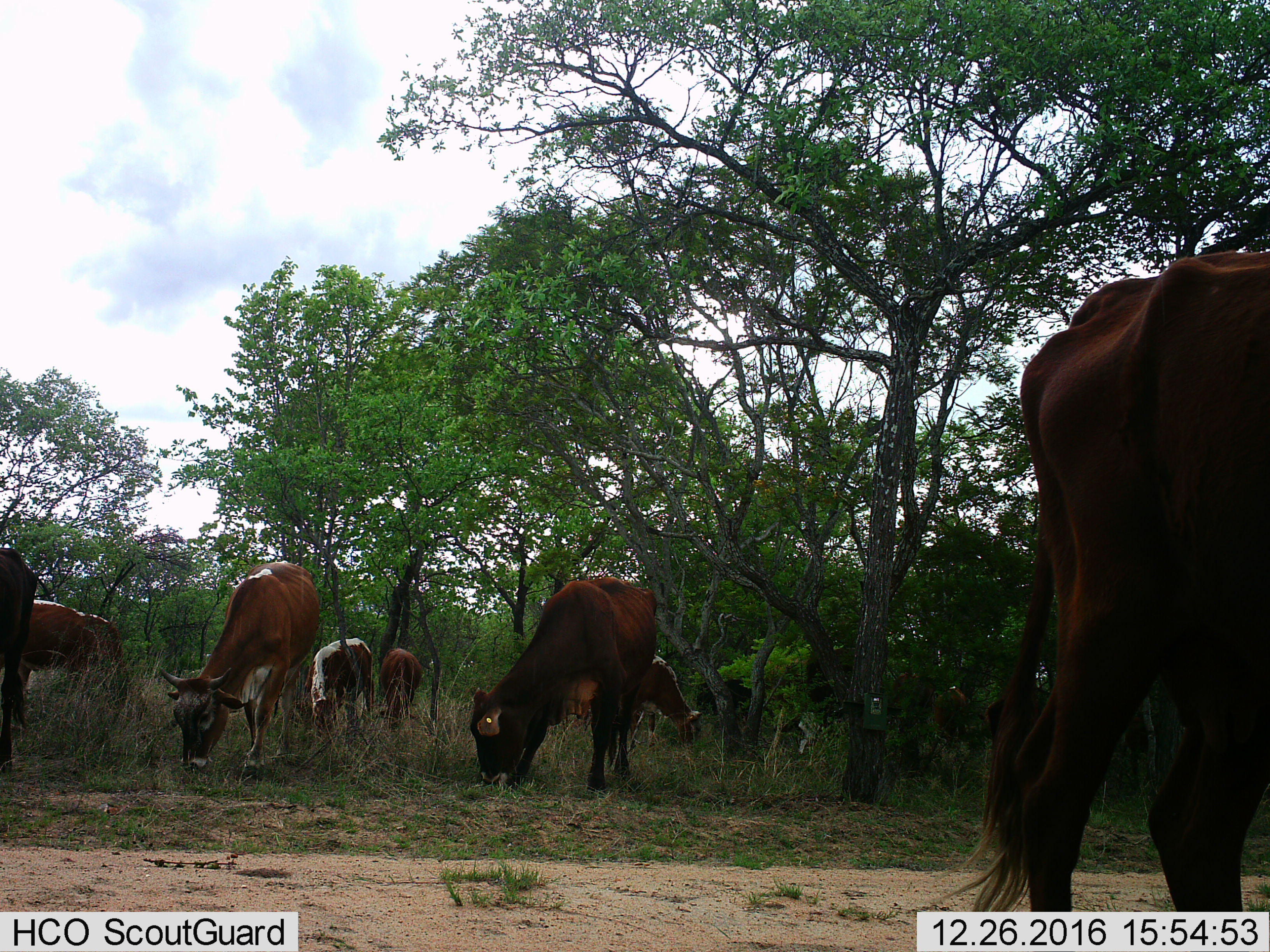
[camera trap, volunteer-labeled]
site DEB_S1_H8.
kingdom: Animalia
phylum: Chordata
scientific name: Vertebrata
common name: domestic animal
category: domesticanimal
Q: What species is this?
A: Domesticanimal (domestic animal) (Vertebrata).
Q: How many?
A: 11-50.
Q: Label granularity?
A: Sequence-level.